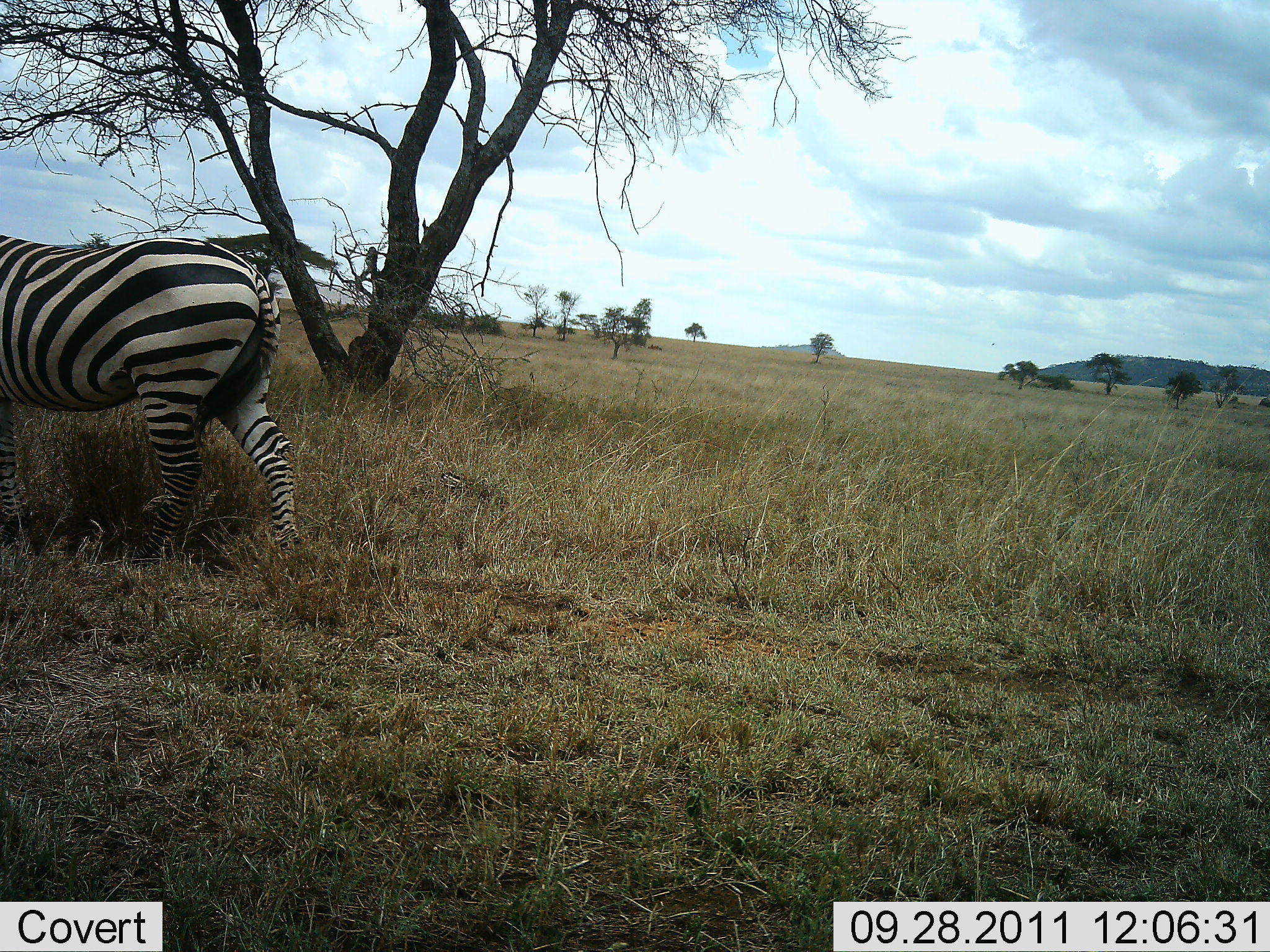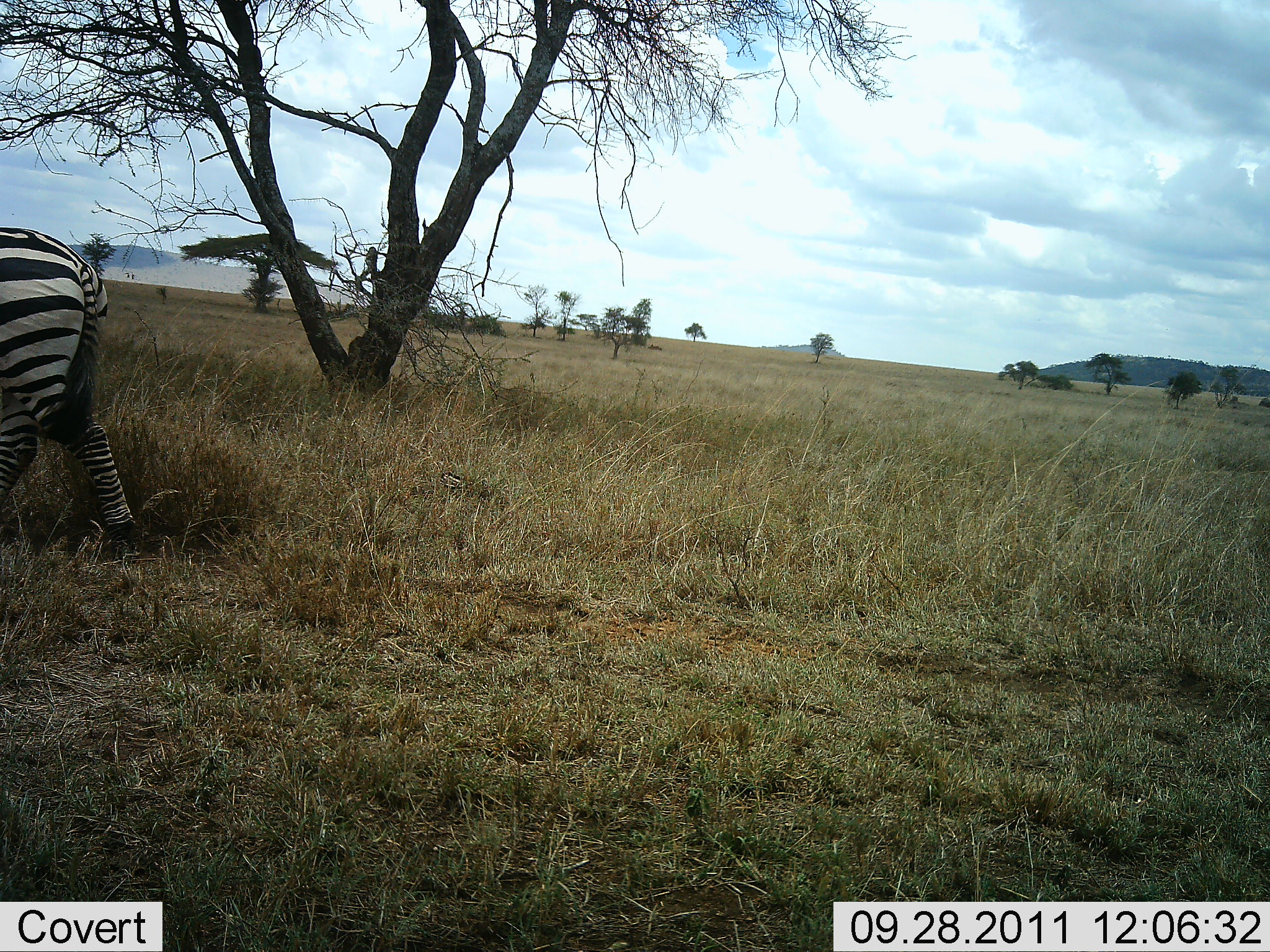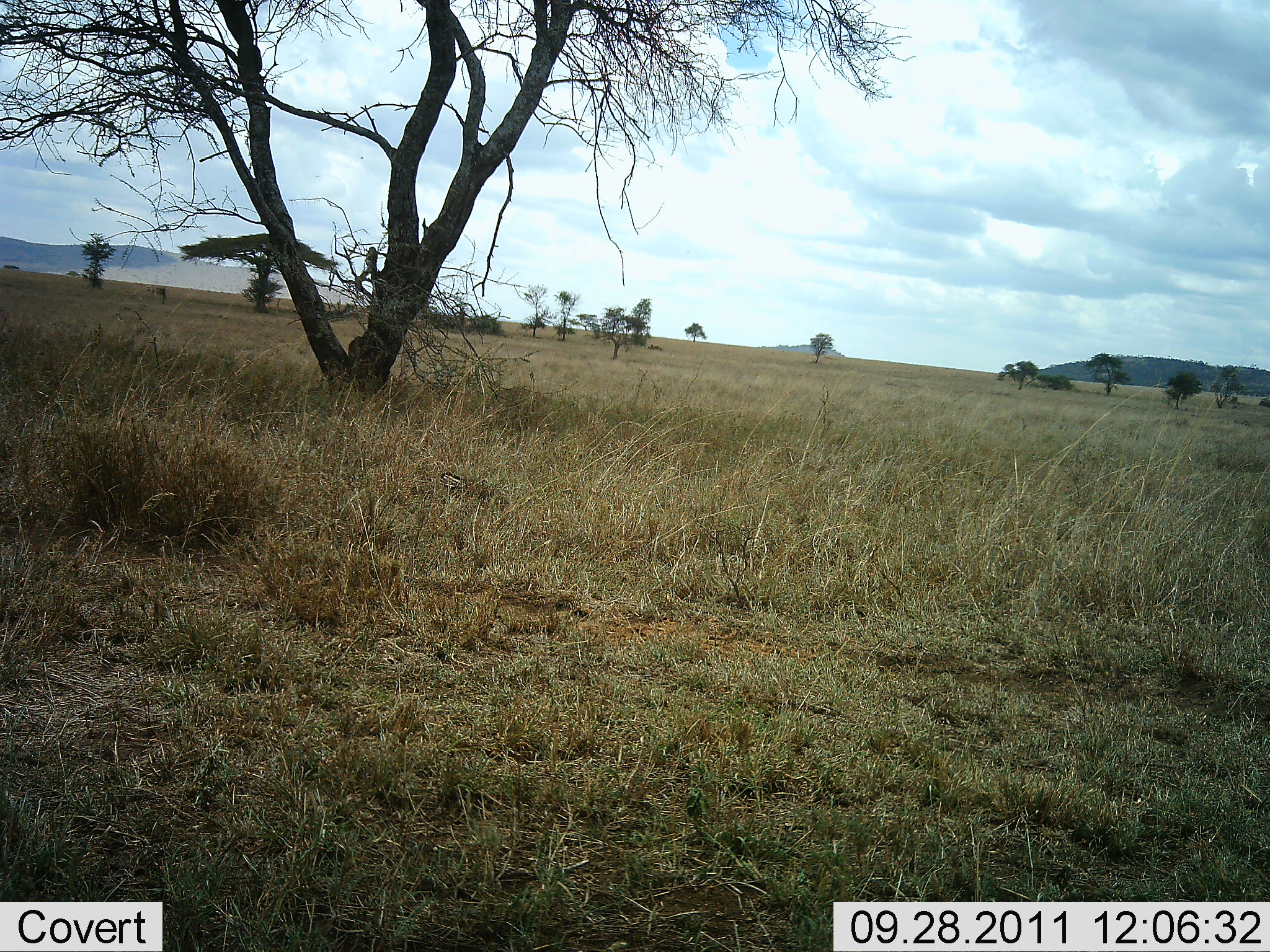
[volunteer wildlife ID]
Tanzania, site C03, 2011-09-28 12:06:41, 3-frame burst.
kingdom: Animalia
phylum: Chordata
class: Mammalia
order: Perissodactyla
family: Equidae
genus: Equus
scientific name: Equus quagga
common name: plains zebra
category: zebra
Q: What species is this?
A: Zebra (plains zebra) (Equus quagga).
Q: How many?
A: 1.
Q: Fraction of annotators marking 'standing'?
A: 0%.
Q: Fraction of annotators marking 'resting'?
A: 0%.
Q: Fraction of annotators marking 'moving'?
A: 100%.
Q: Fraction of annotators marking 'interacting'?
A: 0%.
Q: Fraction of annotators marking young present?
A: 0%.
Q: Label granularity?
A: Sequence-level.